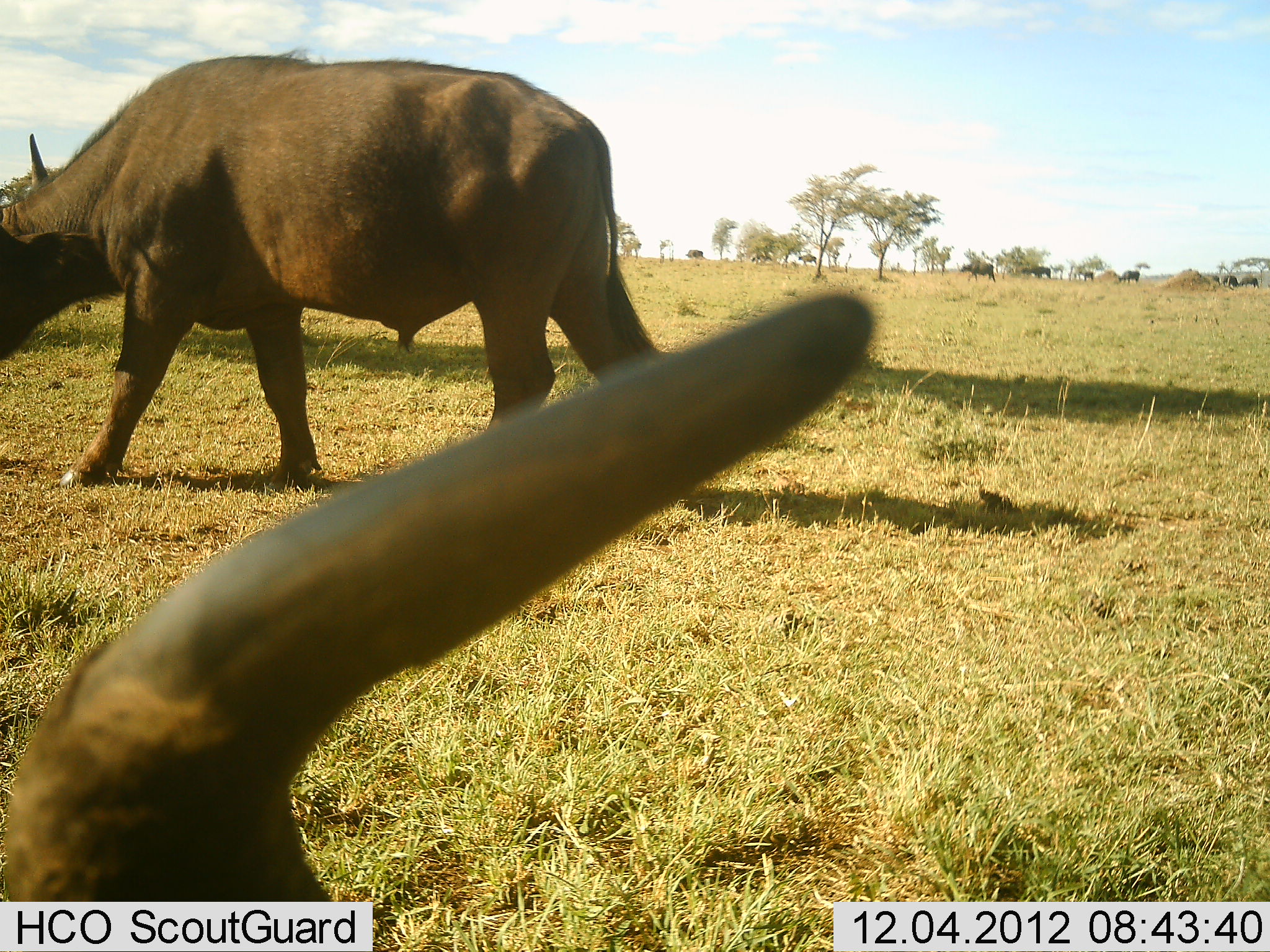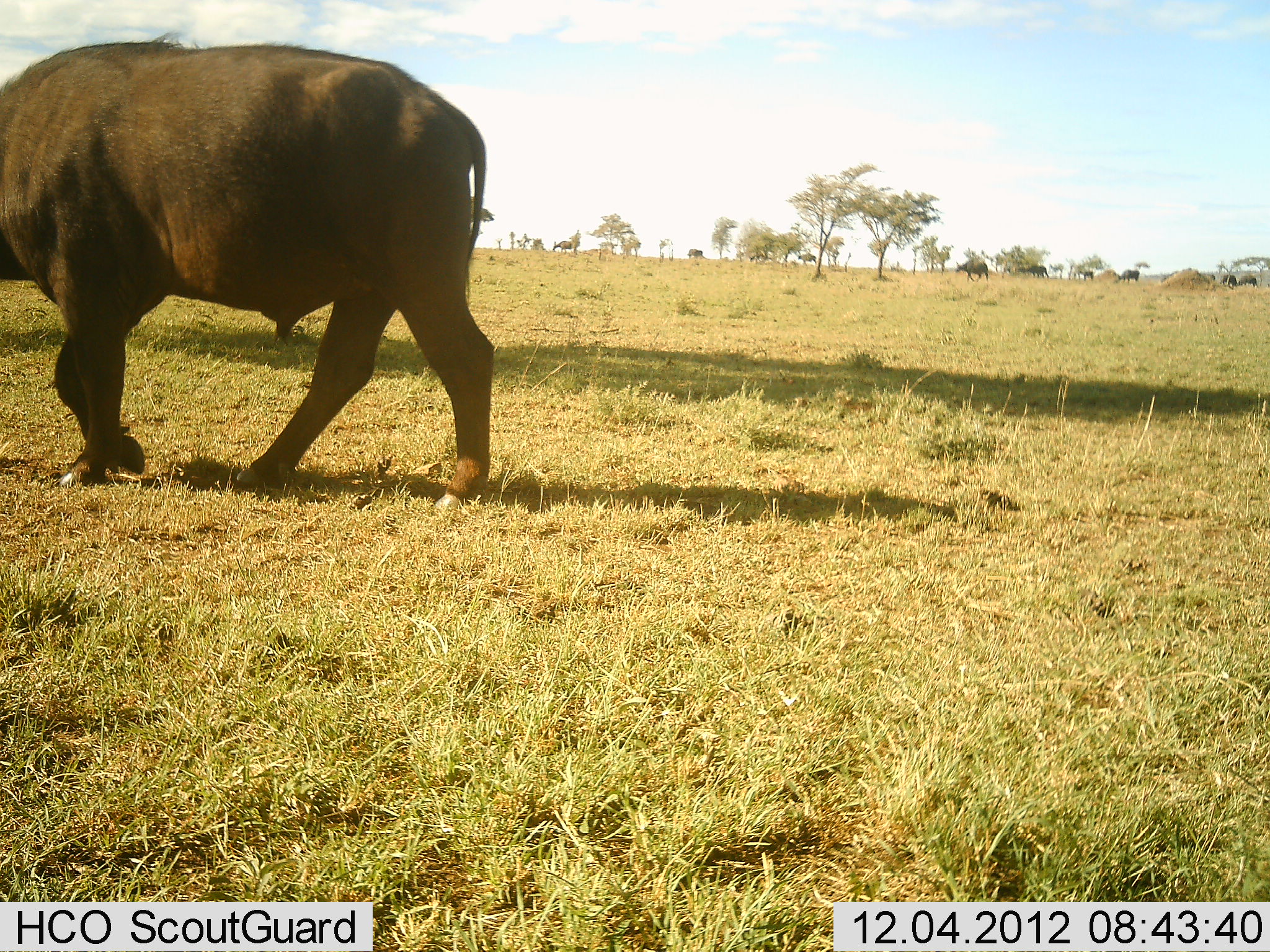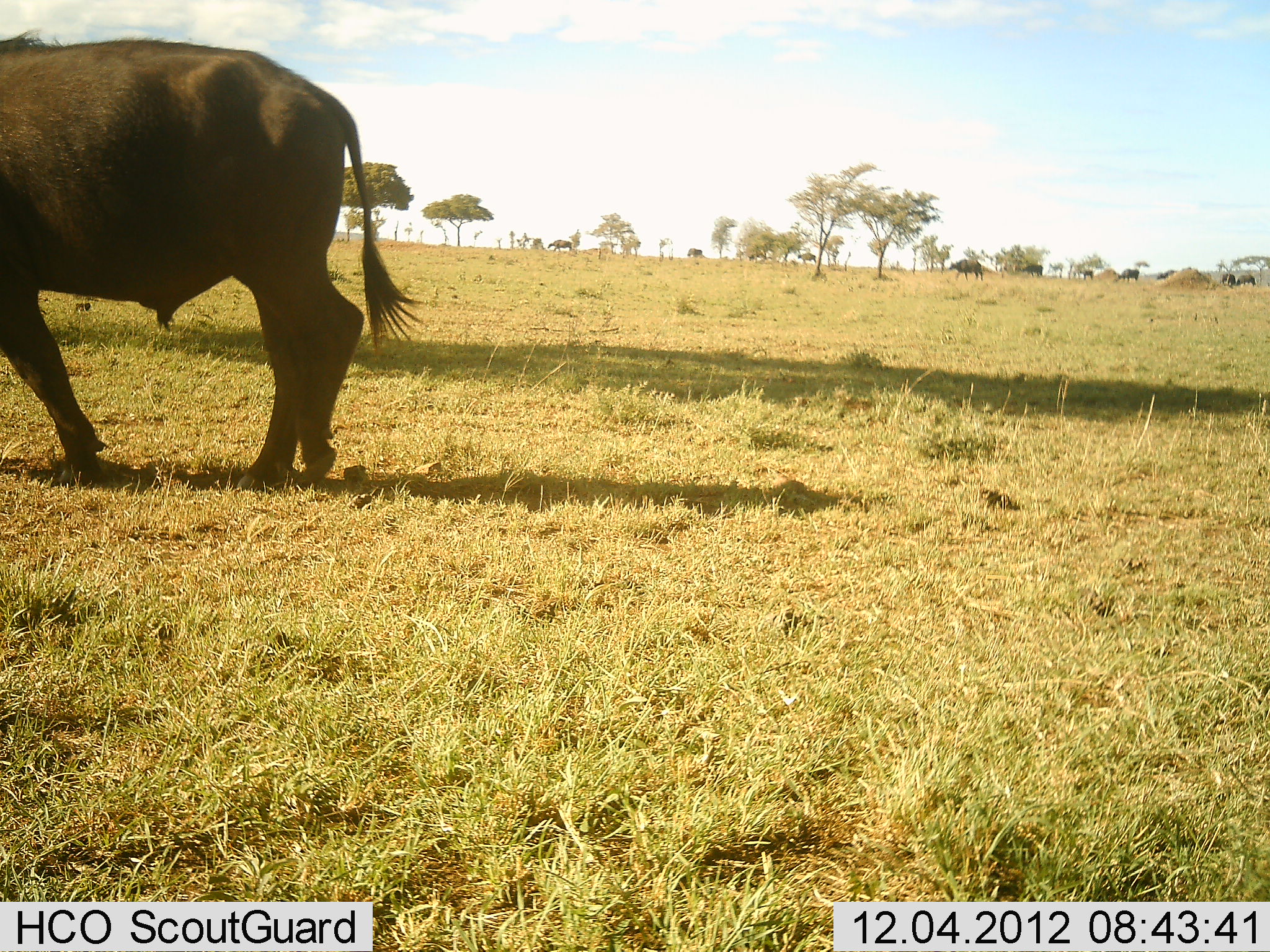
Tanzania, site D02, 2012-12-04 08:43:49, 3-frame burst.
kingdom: Animalia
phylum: Chordata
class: Mammalia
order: Artiodactyla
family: Bovidae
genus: Syncerus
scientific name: Syncerus caffer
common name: cape buffalo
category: buffalo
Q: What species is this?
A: Buffalo (cape buffalo) (Syncerus caffer).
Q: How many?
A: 4.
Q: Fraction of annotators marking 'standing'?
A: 69%.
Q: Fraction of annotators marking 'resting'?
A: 62%.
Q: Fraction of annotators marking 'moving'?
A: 38%.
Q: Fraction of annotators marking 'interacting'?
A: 0%.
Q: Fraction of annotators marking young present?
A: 0%.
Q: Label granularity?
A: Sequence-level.